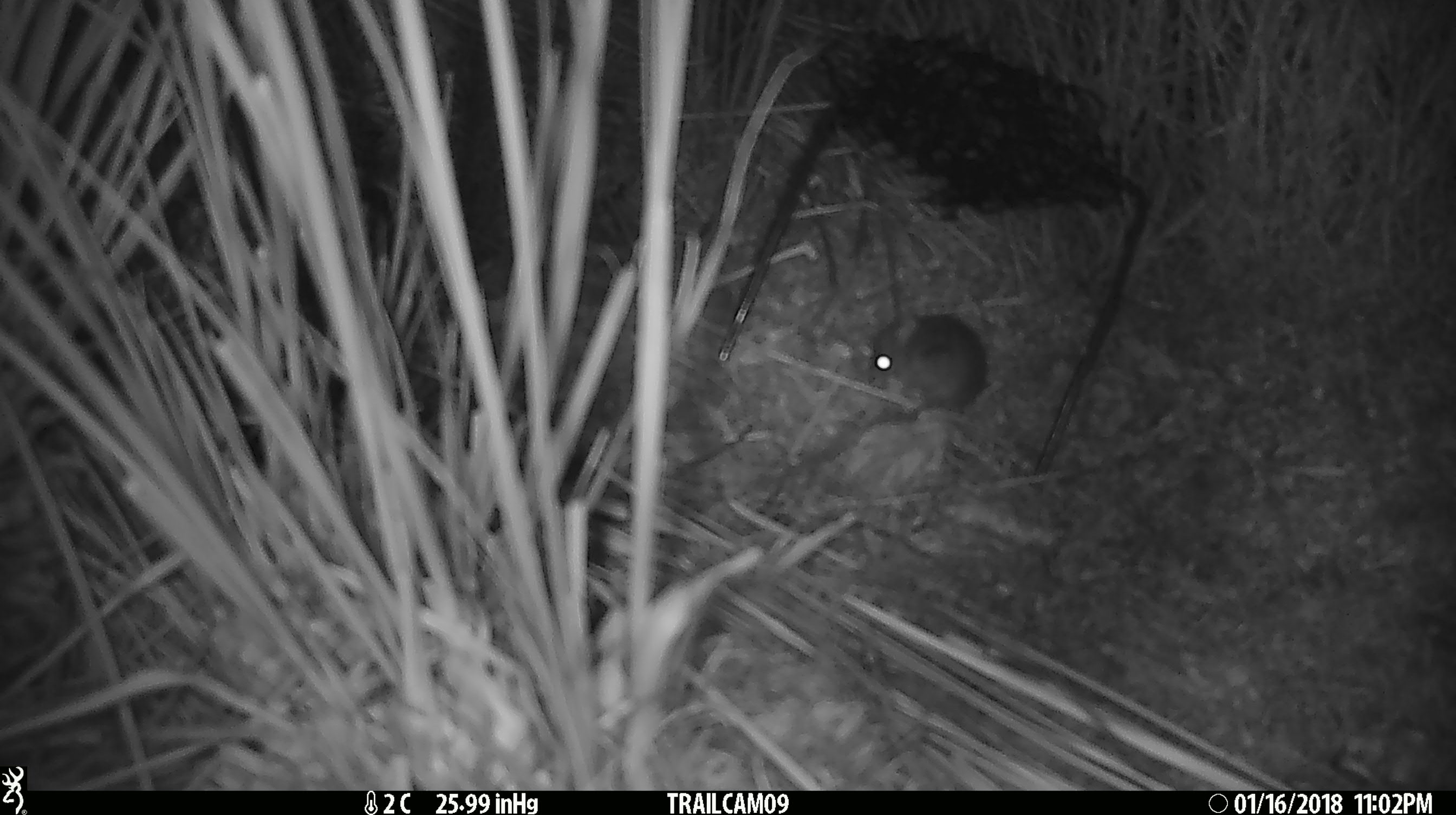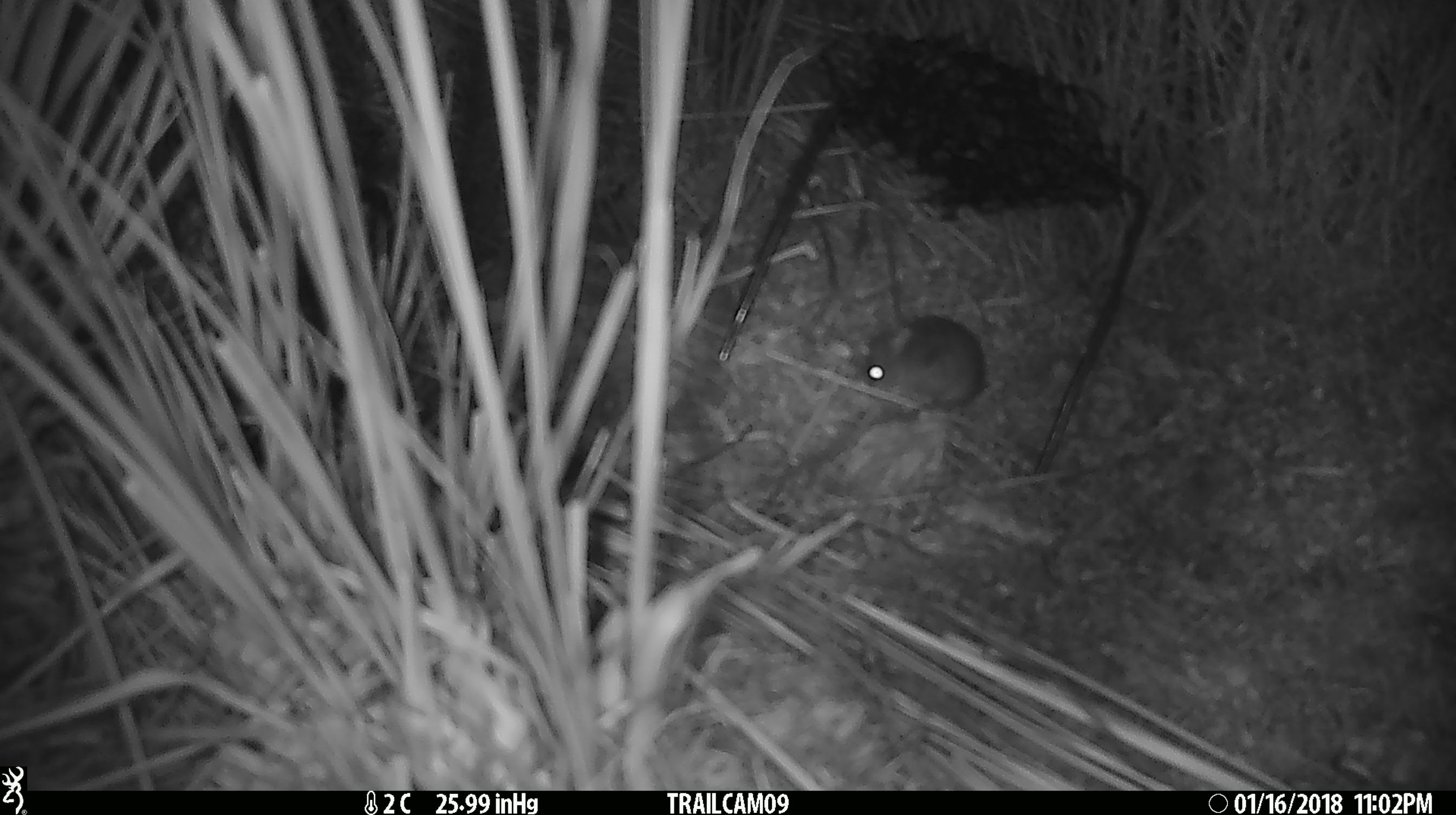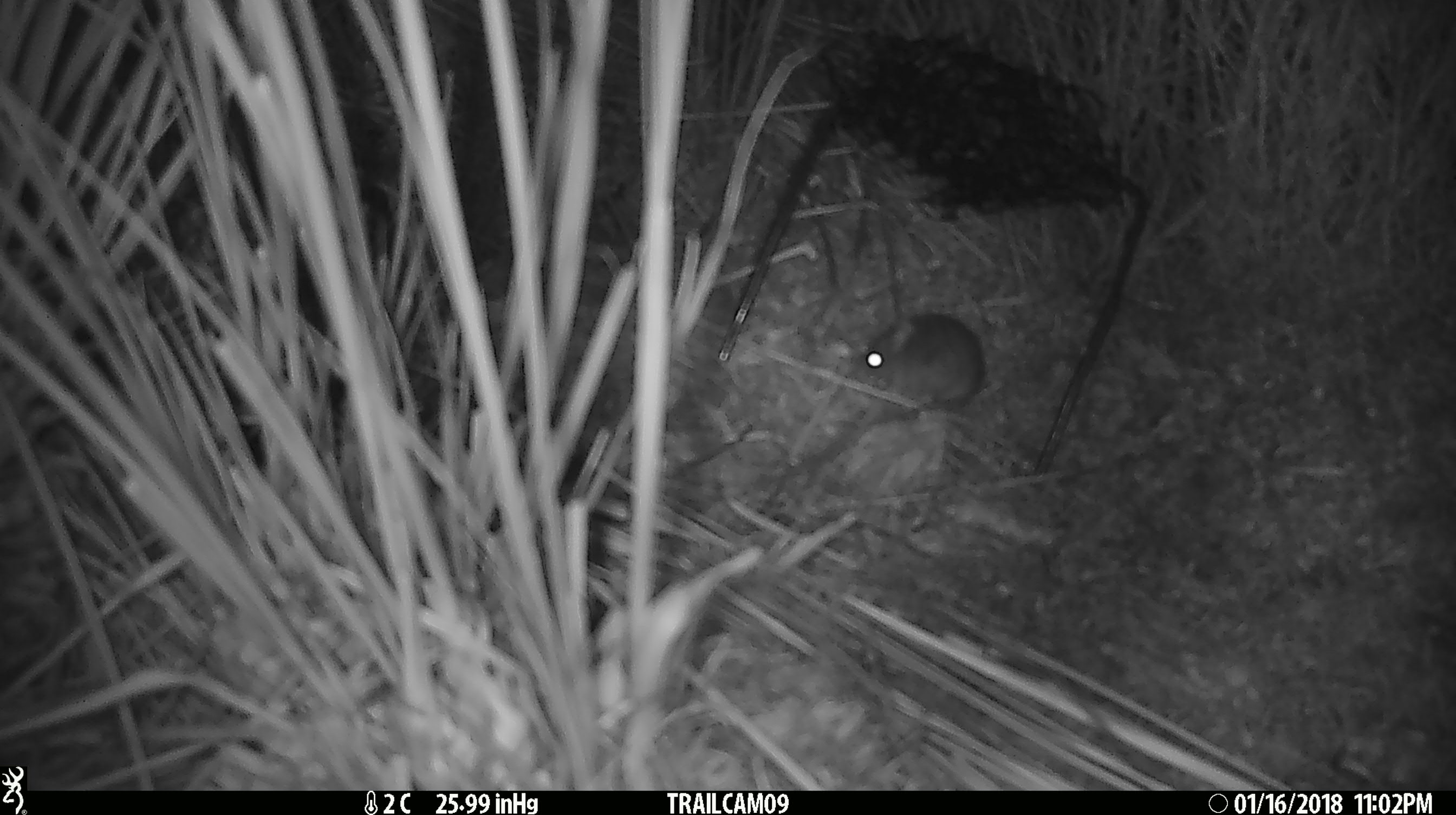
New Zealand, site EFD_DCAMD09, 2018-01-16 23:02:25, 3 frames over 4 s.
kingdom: Animalia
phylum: Chordata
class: Mammalia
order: Rodentia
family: Muridae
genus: Mus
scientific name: Mus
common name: mouse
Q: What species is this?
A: Mouse (Mus).